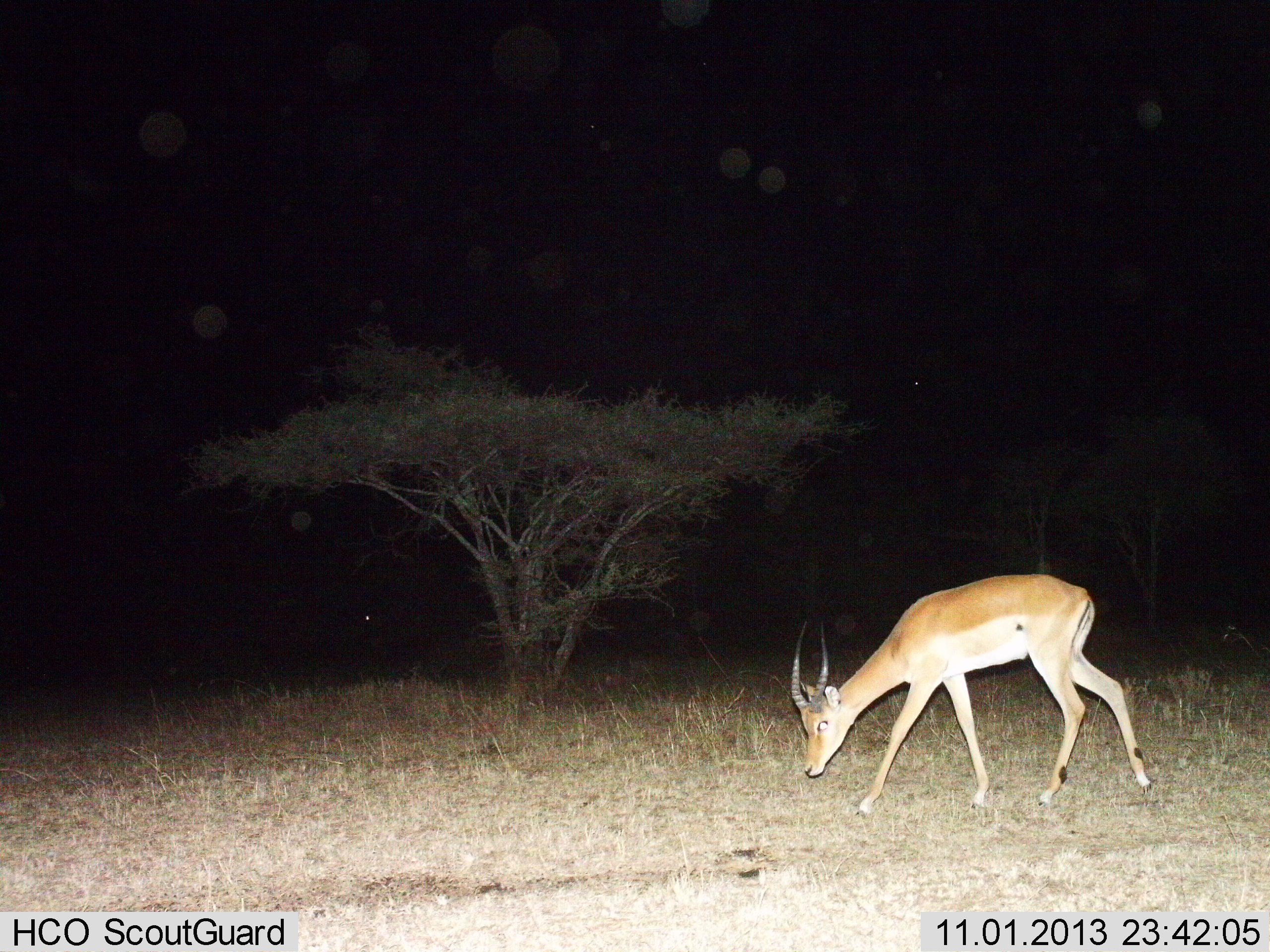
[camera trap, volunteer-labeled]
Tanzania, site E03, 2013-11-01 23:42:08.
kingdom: Animalia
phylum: Chordata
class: Mammalia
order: Artiodactyla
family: Bovidae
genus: Aepyceros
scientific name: Aepyceros melampus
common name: impala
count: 1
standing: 10%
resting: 0%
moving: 60%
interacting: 0%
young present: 0%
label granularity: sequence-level